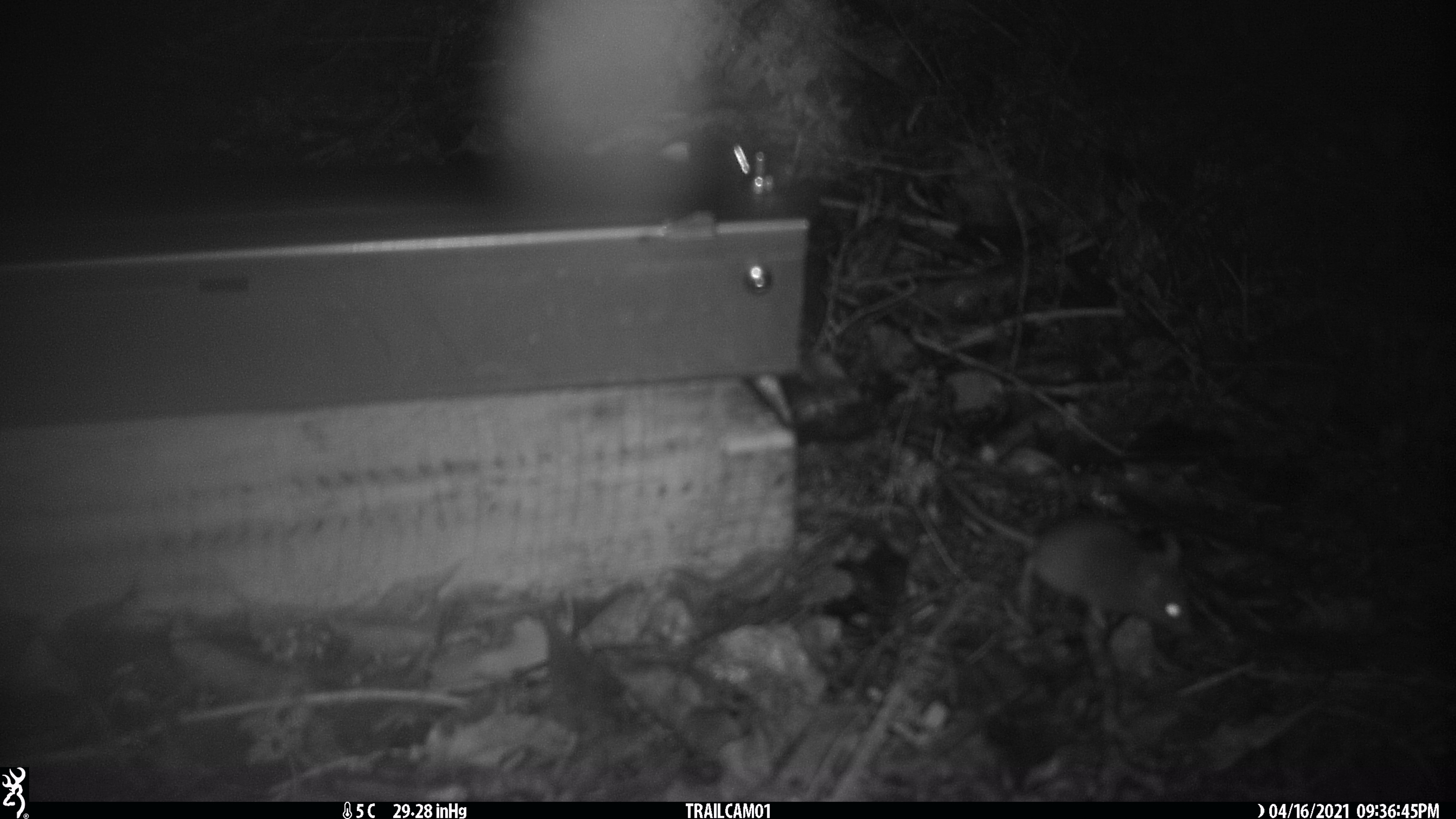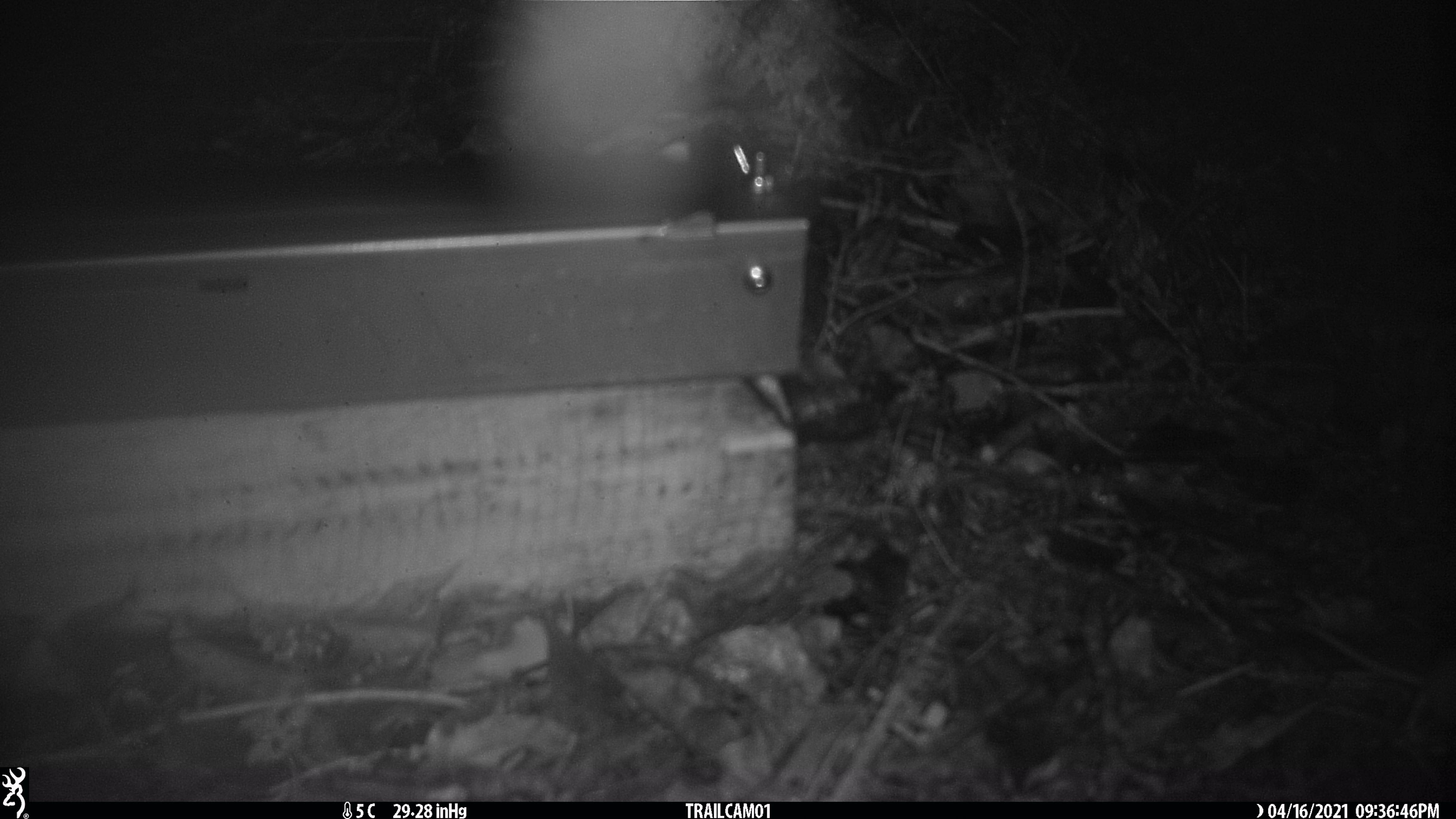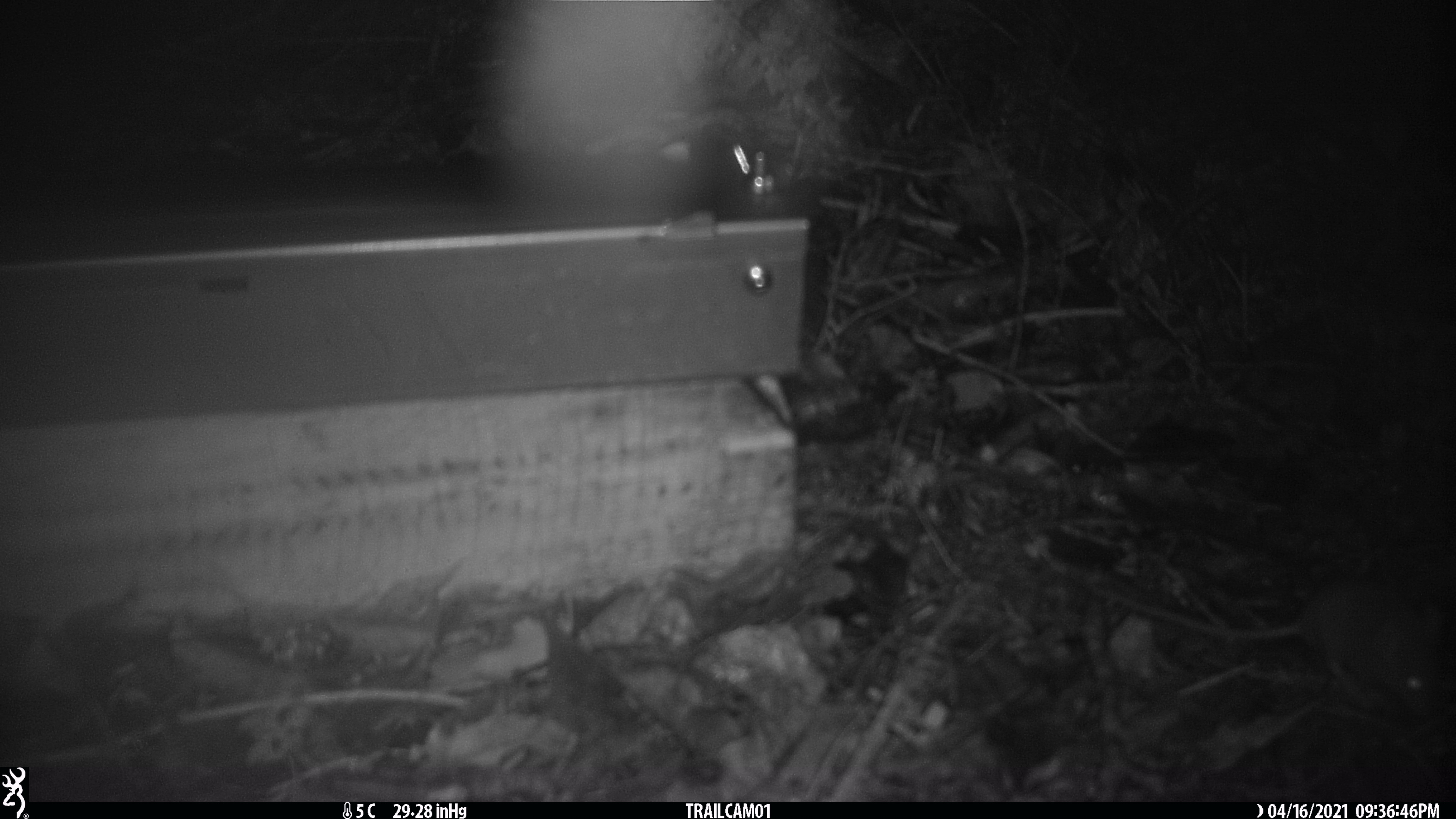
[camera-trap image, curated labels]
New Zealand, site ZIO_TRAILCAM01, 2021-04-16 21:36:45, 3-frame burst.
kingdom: Animalia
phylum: Chordata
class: Mammalia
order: Rodentia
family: Muridae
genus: Mus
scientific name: Mus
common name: mouse